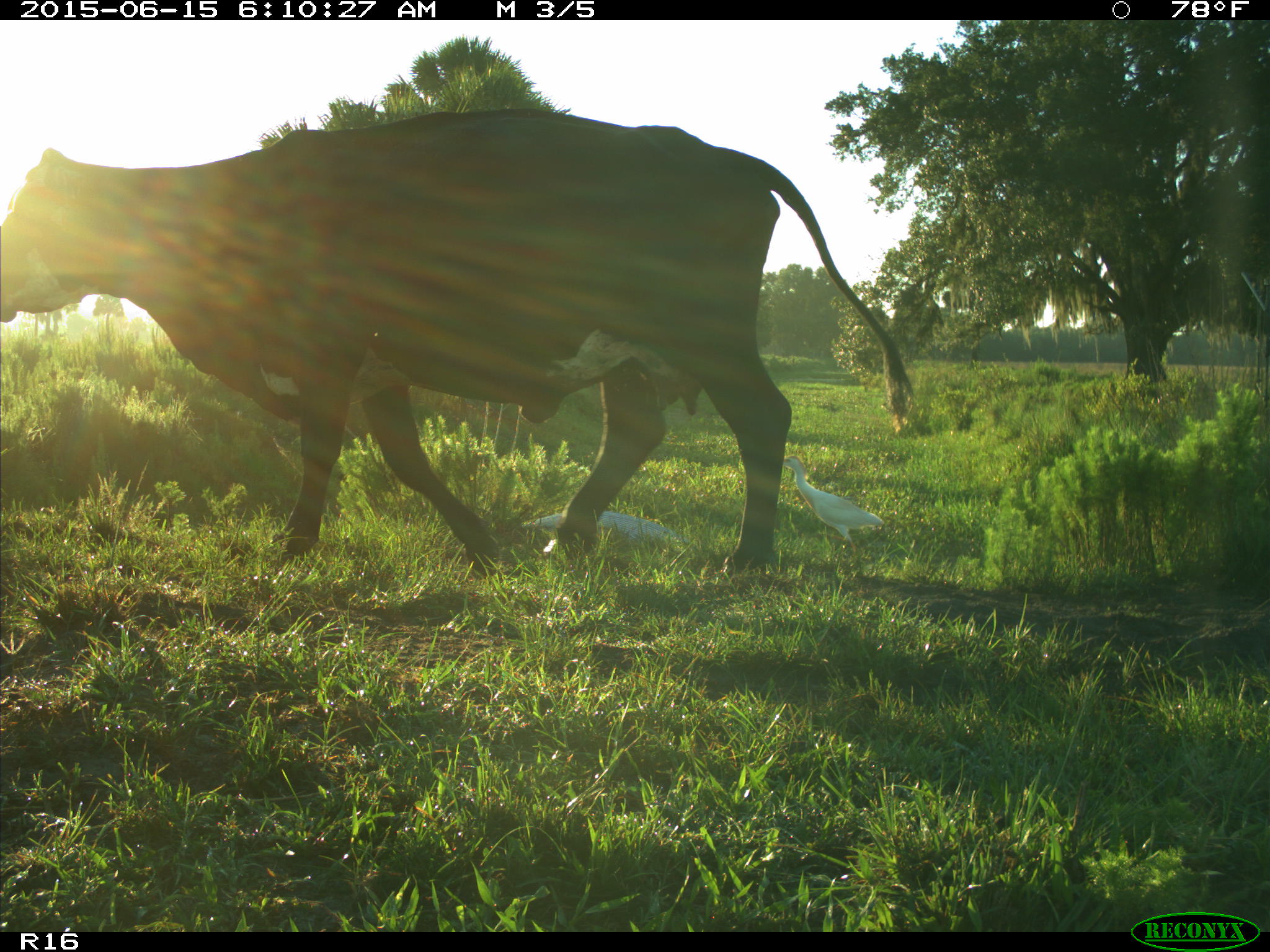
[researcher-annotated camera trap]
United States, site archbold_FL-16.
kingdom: Animalia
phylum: Chordata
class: Mammalia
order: Artiodactyla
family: Bovidae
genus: Bos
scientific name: Bos taurus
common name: domestic cow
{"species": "Bos taurus (domestic cow)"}